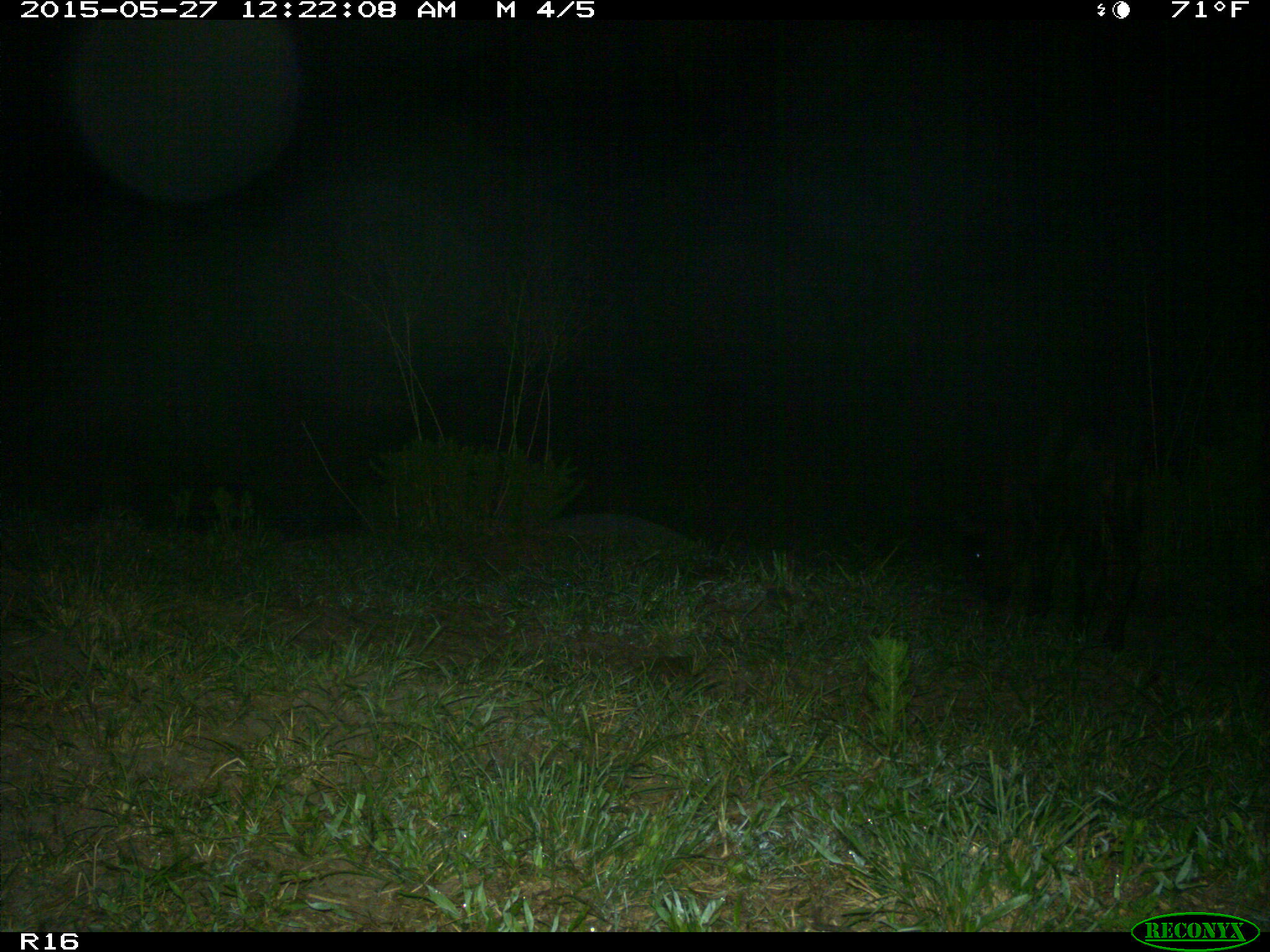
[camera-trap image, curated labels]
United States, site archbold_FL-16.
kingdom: Animalia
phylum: Chordata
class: Mammalia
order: Artiodactyla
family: Bovidae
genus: Bos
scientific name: Bos taurus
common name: domestic cow